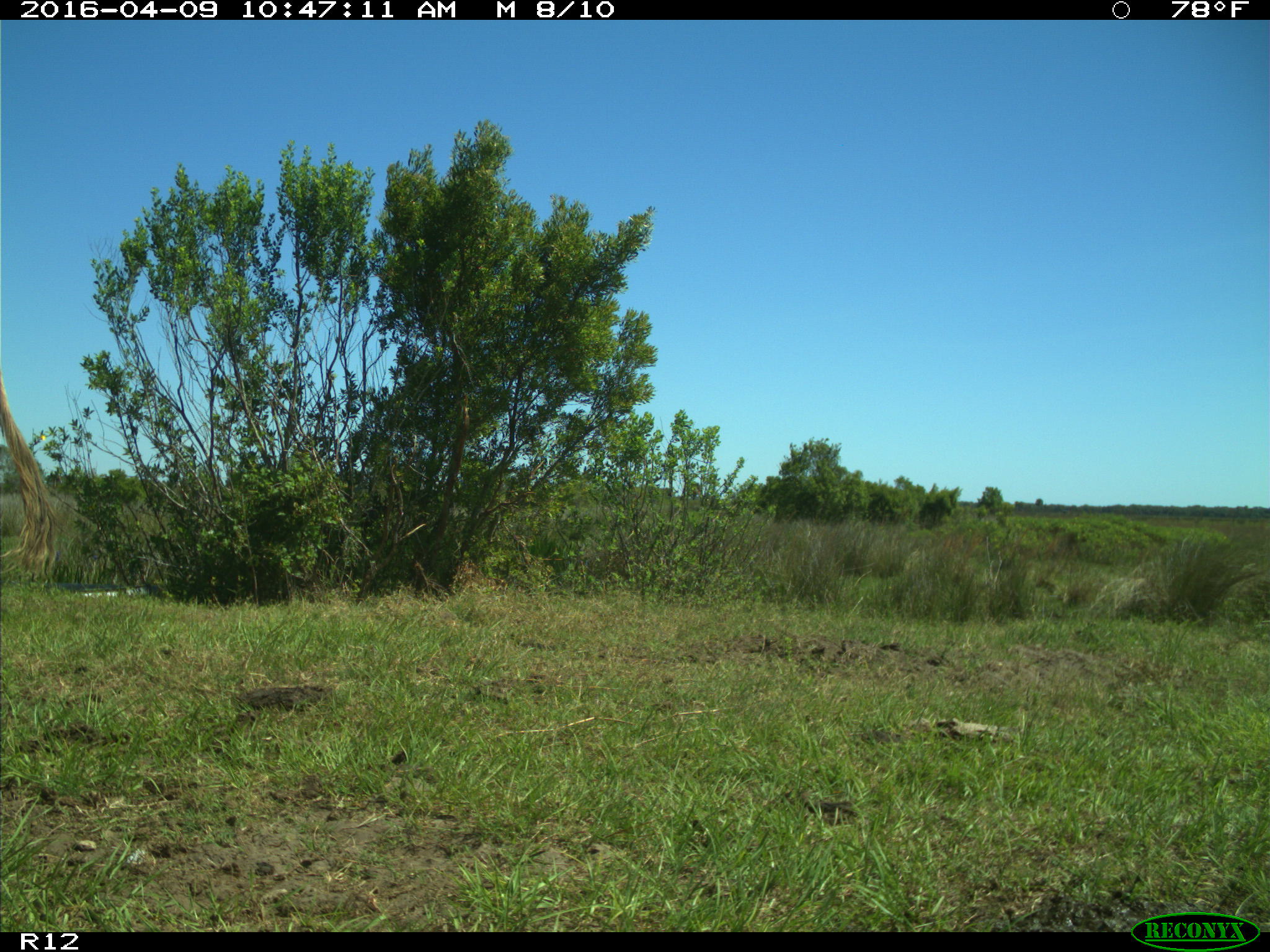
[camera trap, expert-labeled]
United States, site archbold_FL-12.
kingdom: Animalia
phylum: Chordata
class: Mammalia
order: Artiodactyla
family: Bovidae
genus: Bos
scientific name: Bos taurus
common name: domestic cow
Bos taurus (domestic cow).